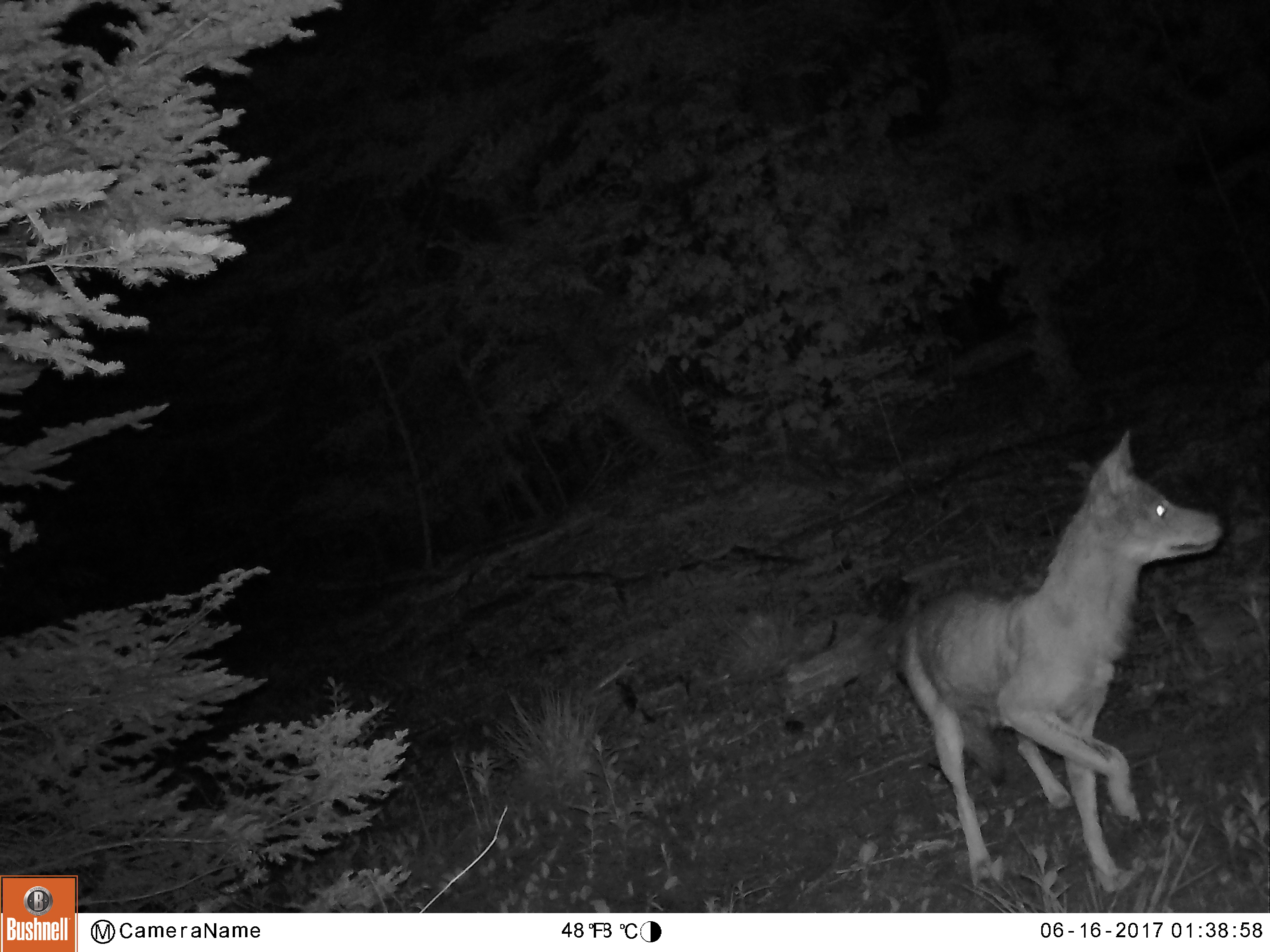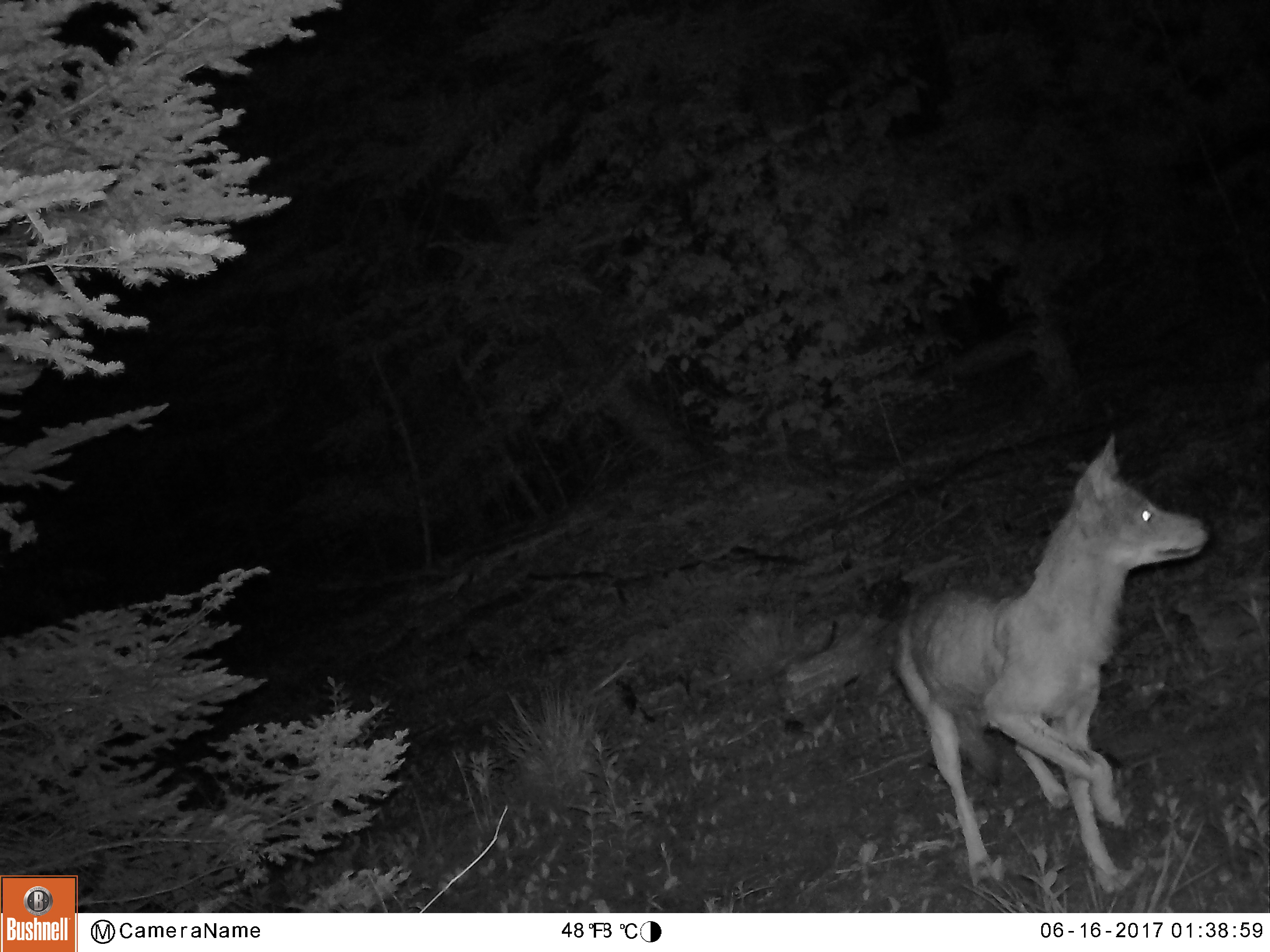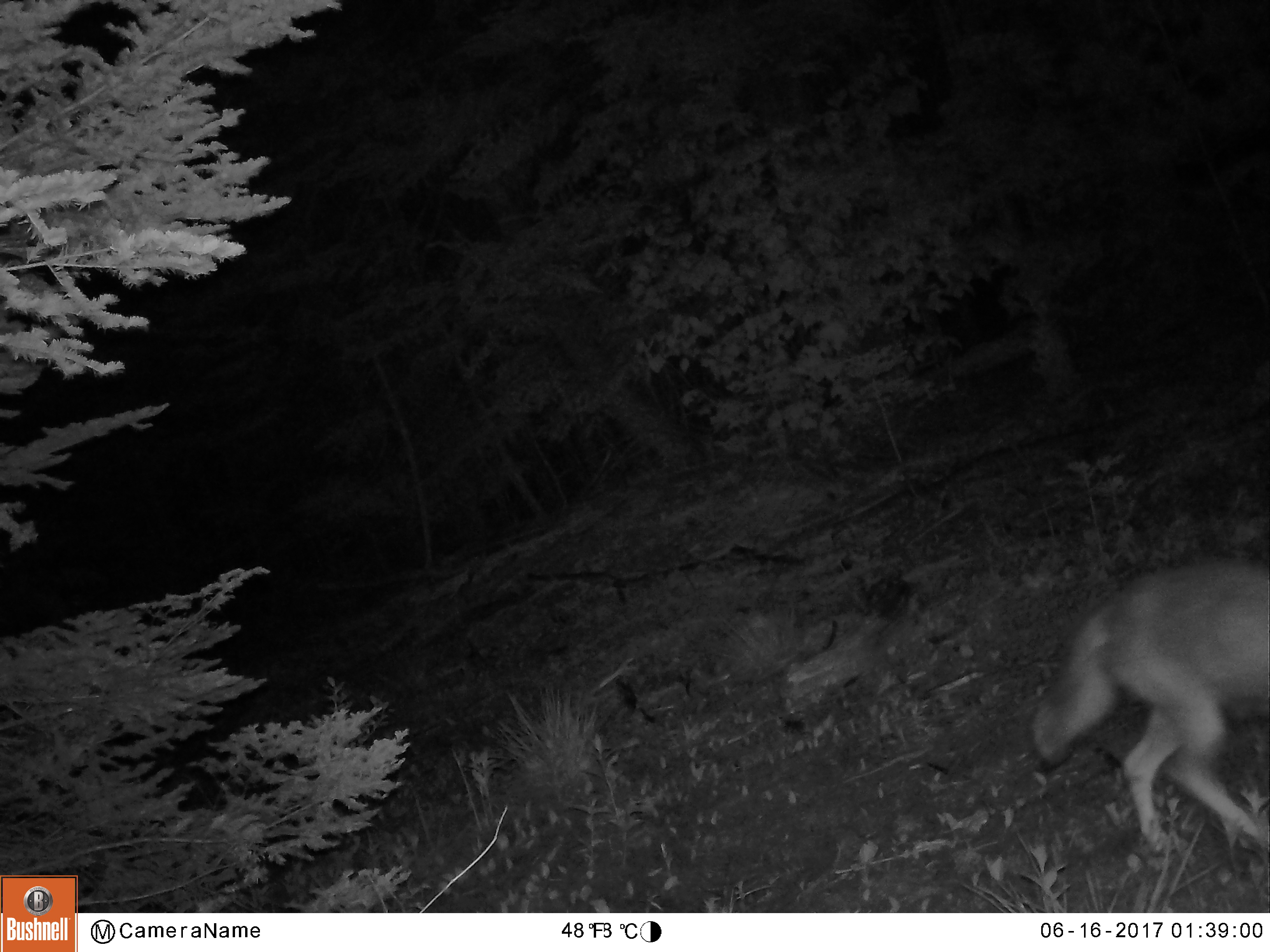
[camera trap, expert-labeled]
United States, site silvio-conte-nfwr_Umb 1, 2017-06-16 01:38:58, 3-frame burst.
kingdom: Animalia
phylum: Chordata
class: Mammalia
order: Carnivora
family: Canidae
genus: Canis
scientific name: Canis latrans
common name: coyote